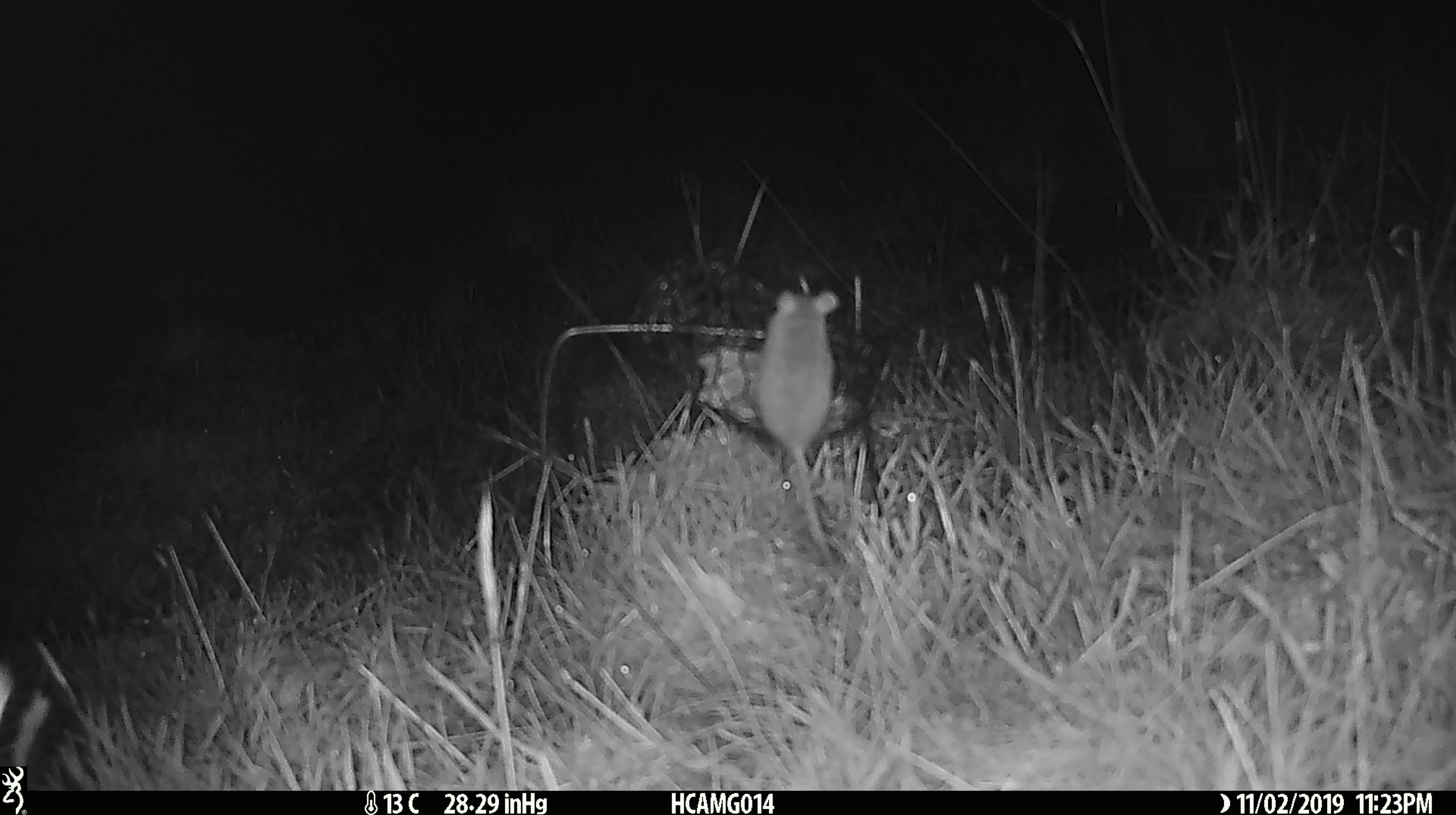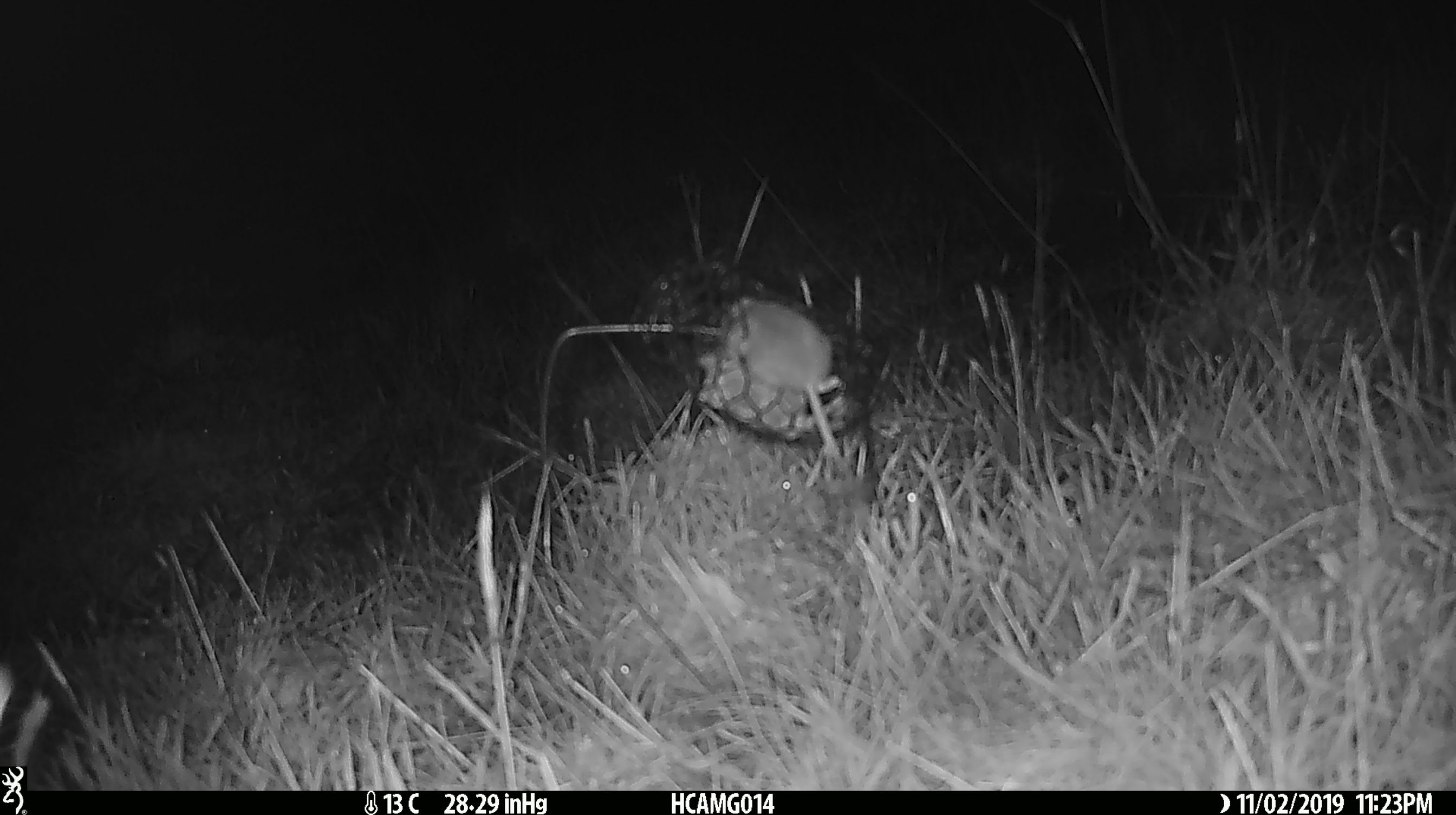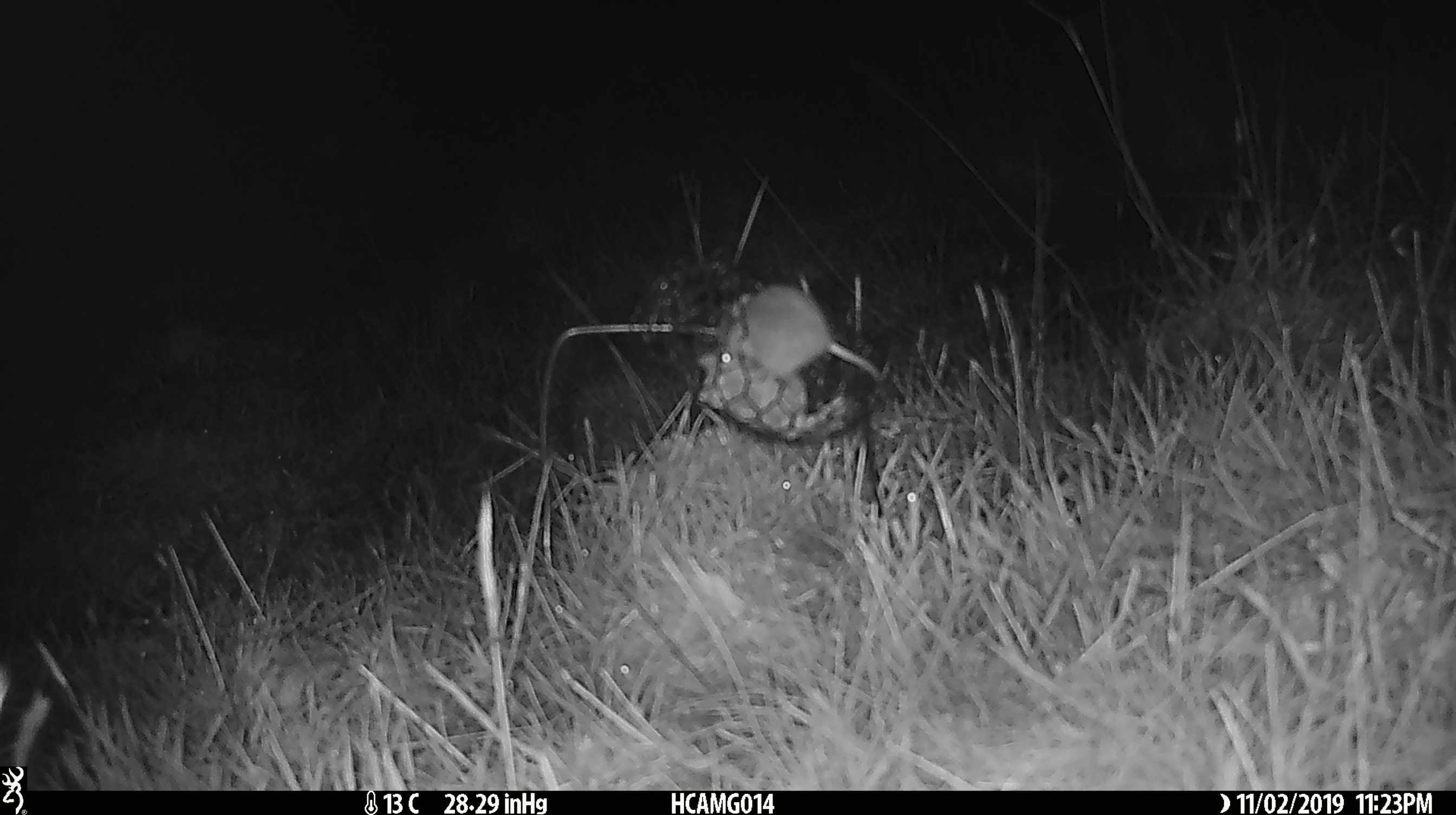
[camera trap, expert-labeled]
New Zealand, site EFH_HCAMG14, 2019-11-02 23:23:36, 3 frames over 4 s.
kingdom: Animalia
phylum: Chordata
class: Mammalia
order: Rodentia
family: Muridae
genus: Mus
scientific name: Mus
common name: mouse